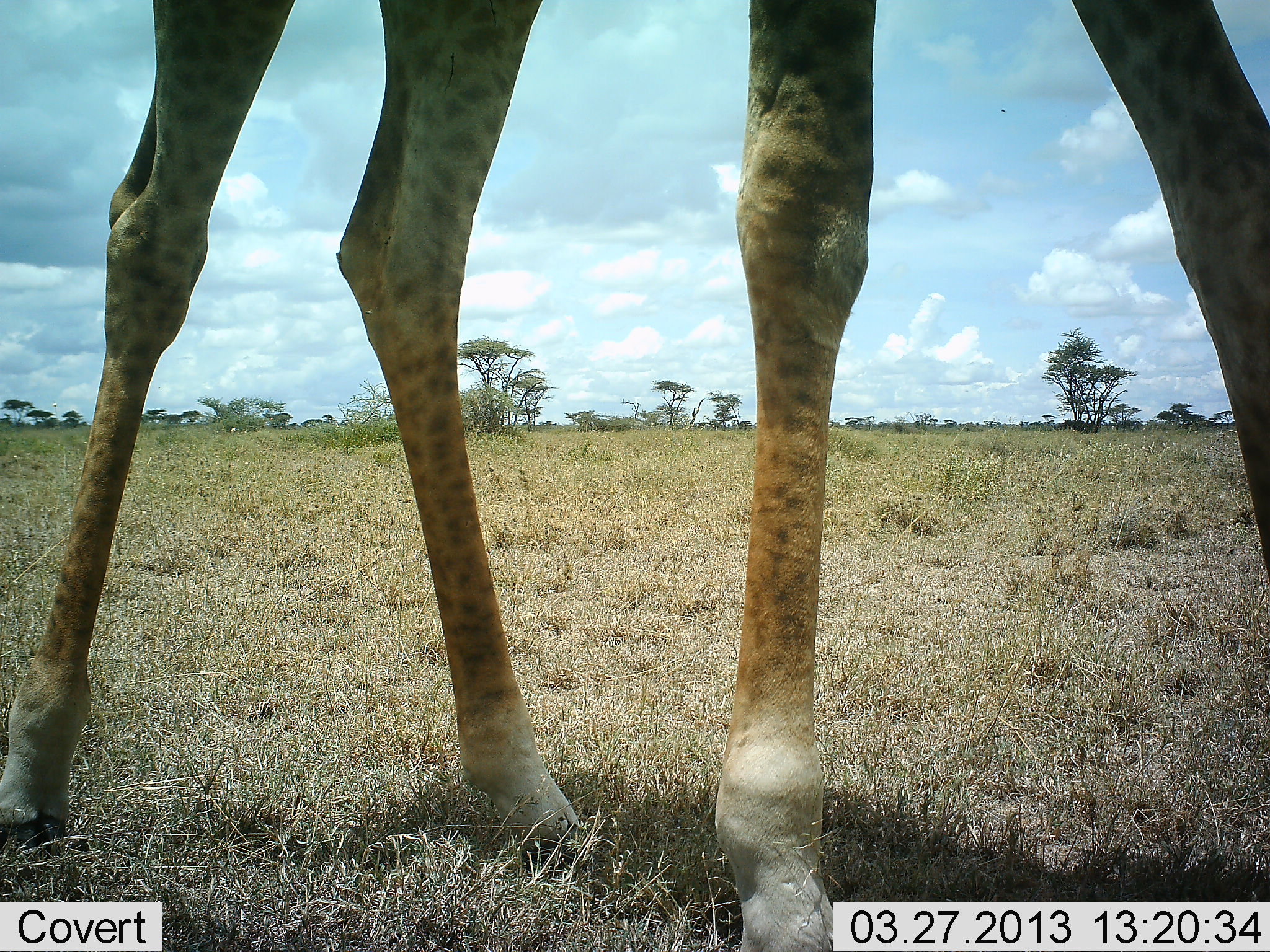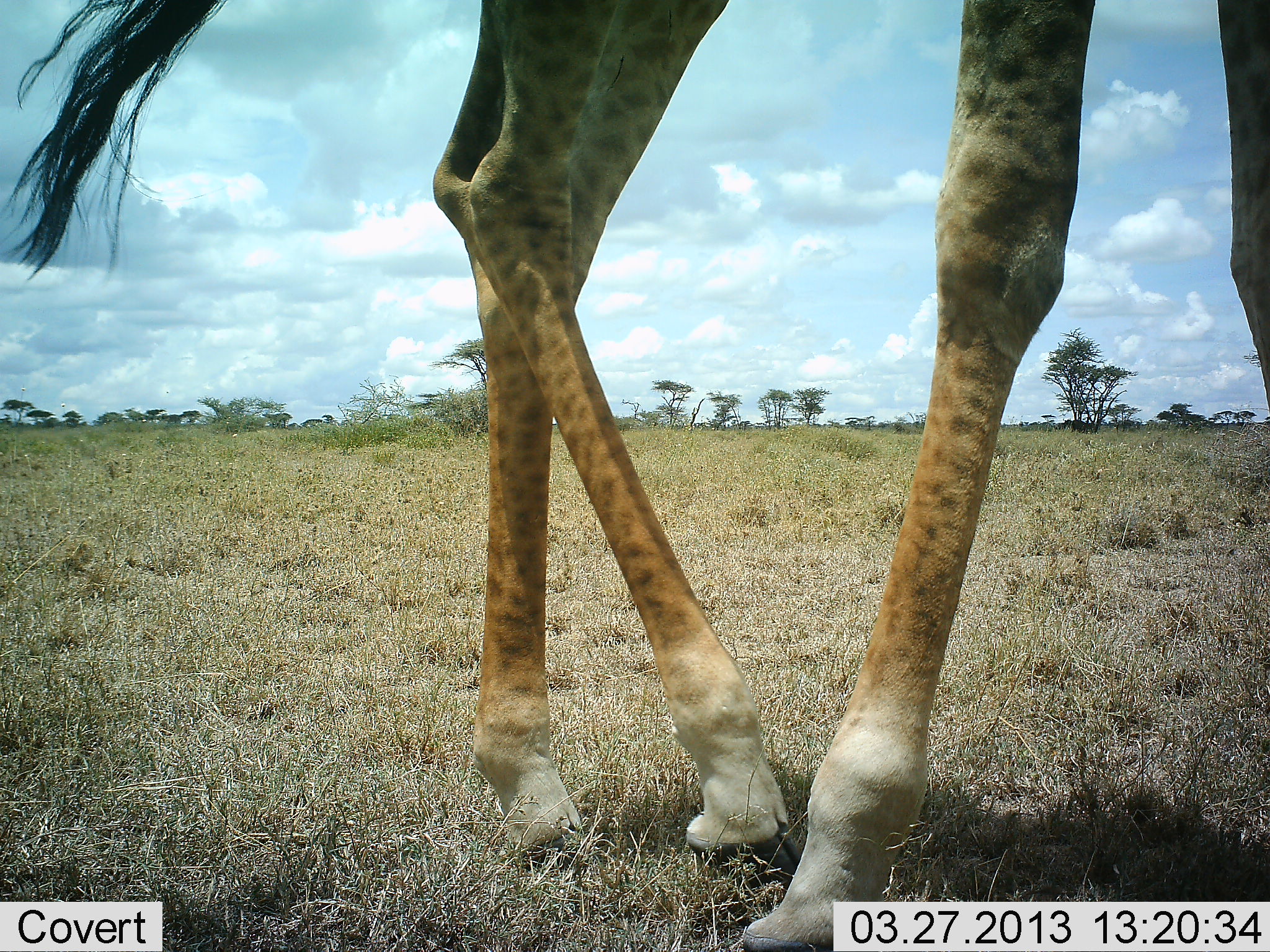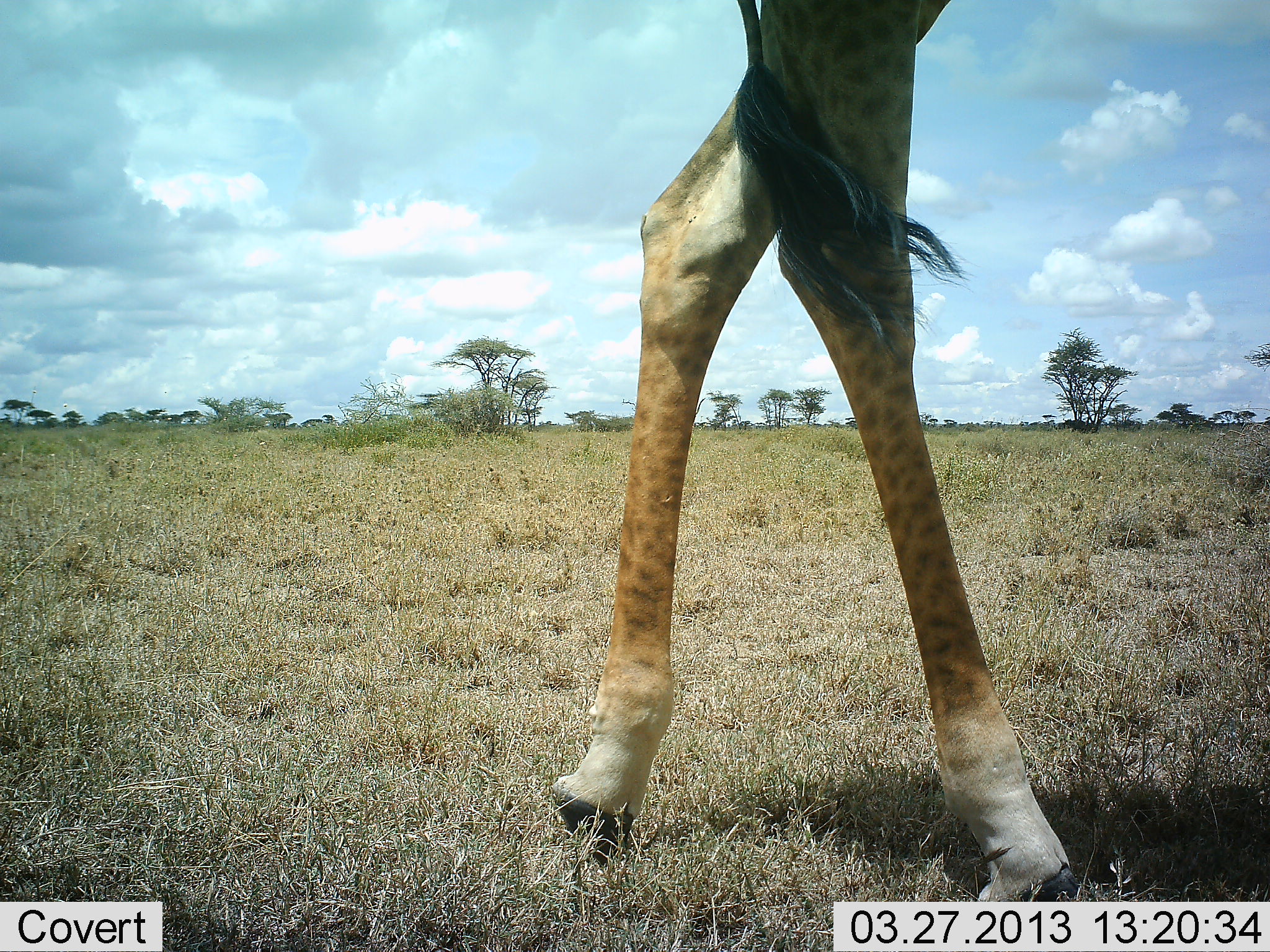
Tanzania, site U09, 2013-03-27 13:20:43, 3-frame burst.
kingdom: Animalia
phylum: Chordata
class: Mammalia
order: Artiodactyla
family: Giraffidae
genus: Giraffa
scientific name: Giraffa camelopardalis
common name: giraffe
Giraffe (Giraffa camelopardalis), count 1. Behavior (volunteer vote fractions): standing 14%, resting 0%, moving 86%, interacting 0%. Young present (vote fraction): 0%. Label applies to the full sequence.